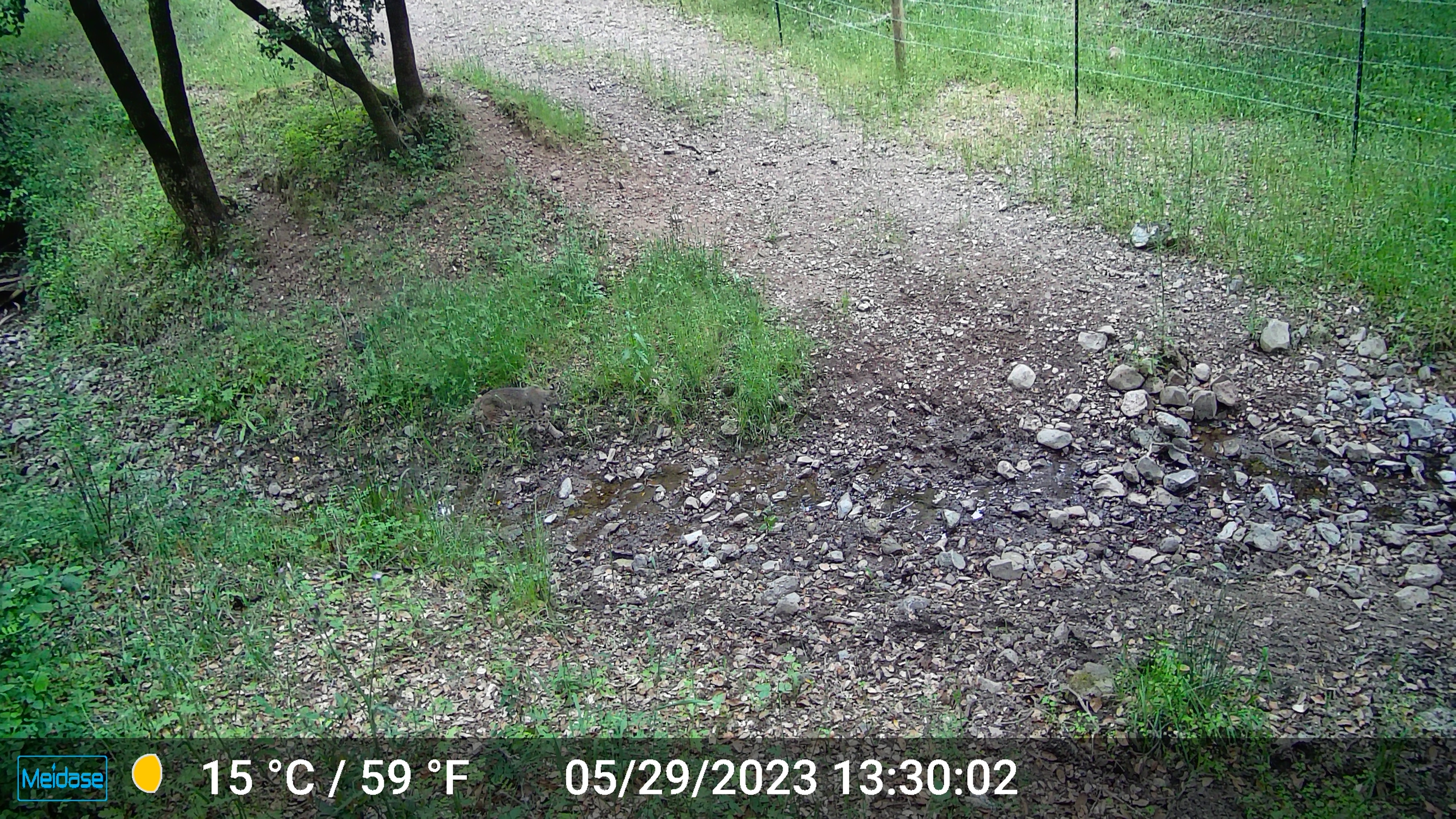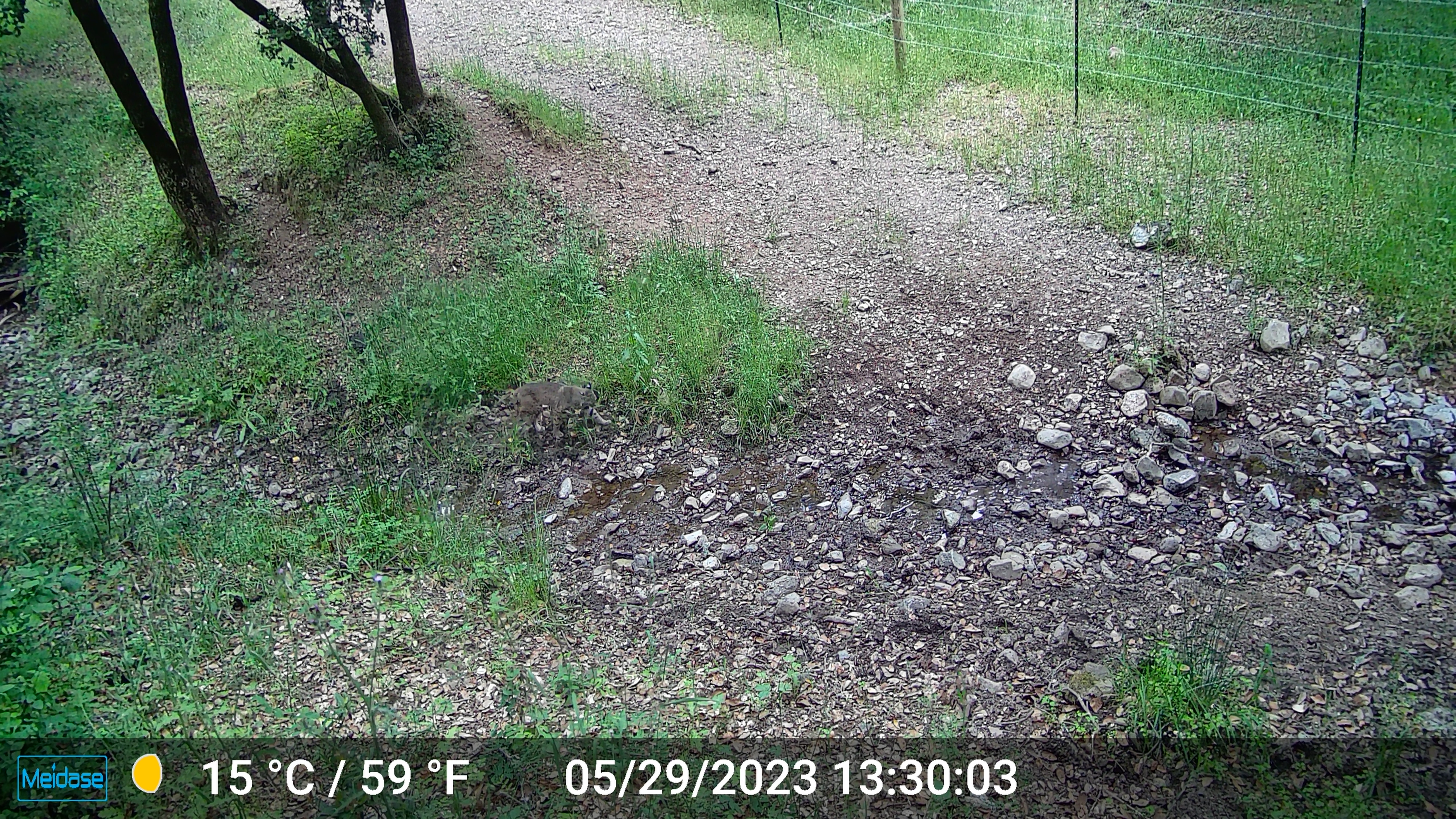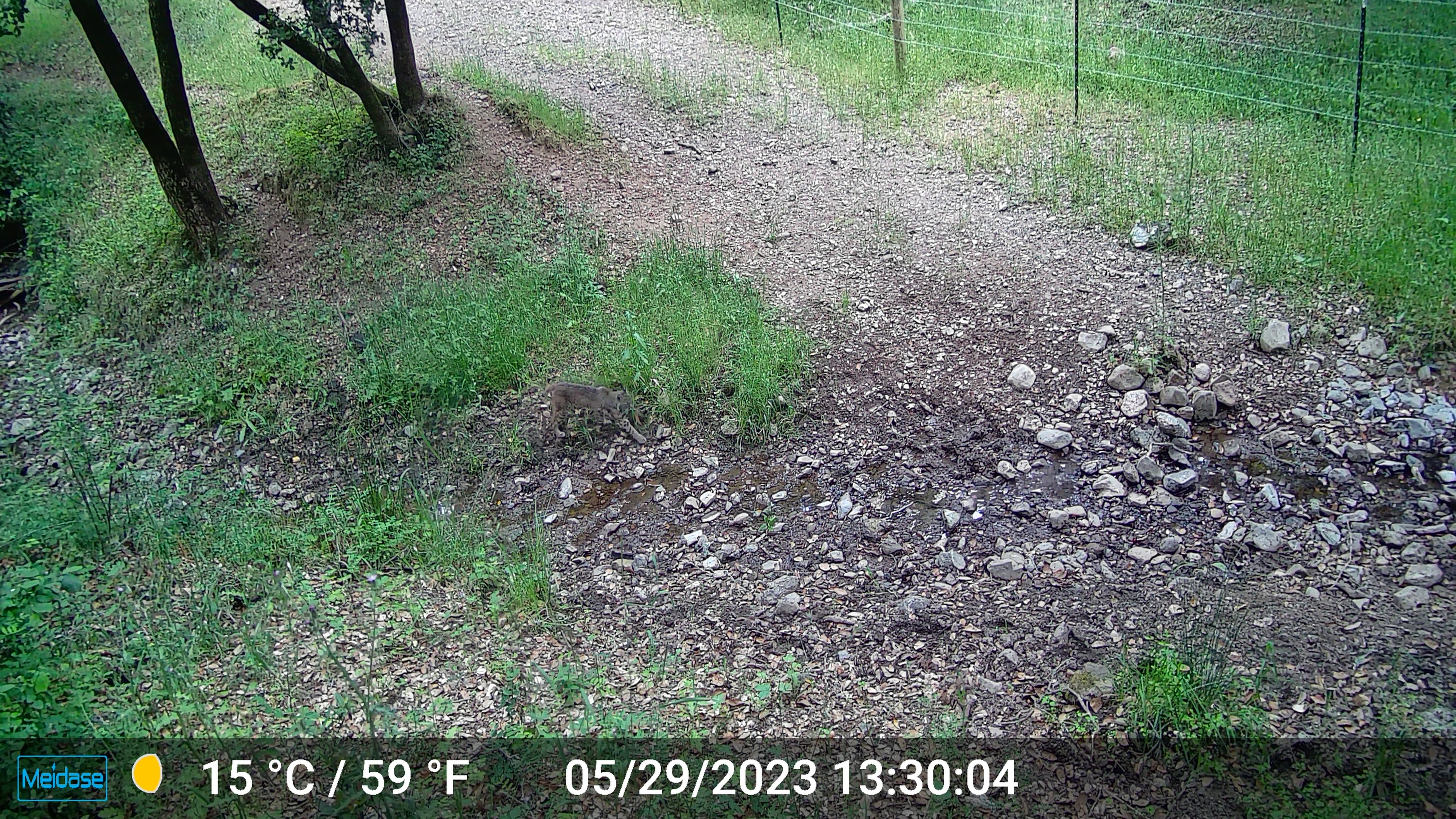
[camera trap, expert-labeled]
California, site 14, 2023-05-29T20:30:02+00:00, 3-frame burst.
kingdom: Animalia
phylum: Chordata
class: Mammalia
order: Carnivora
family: Felidae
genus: Lynx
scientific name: Lynx rufus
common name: bobcat